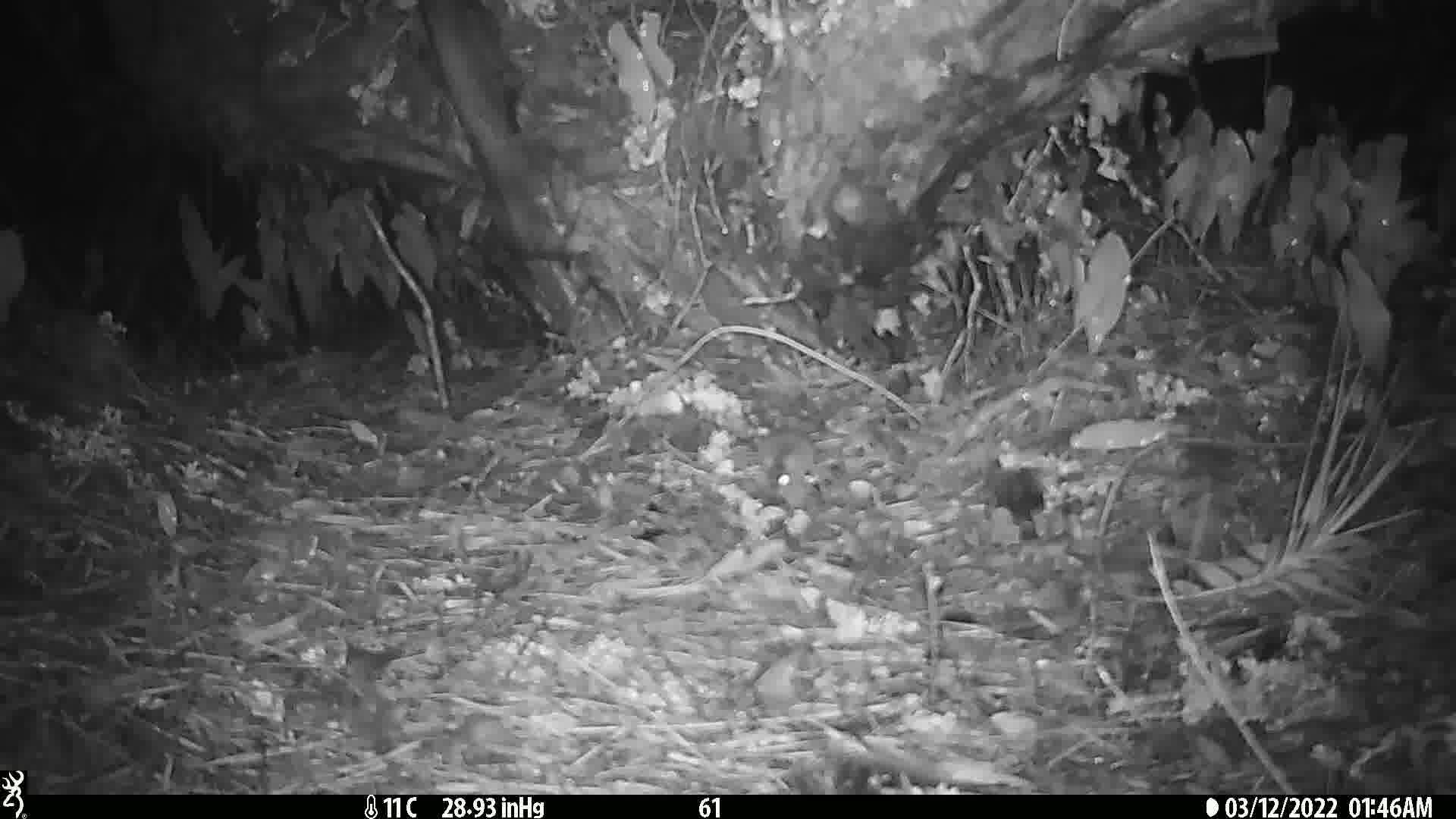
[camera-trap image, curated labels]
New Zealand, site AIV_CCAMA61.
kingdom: Animalia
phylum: Chordata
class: Mammalia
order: Rodentia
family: Muridae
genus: Mus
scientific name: Mus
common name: mouse